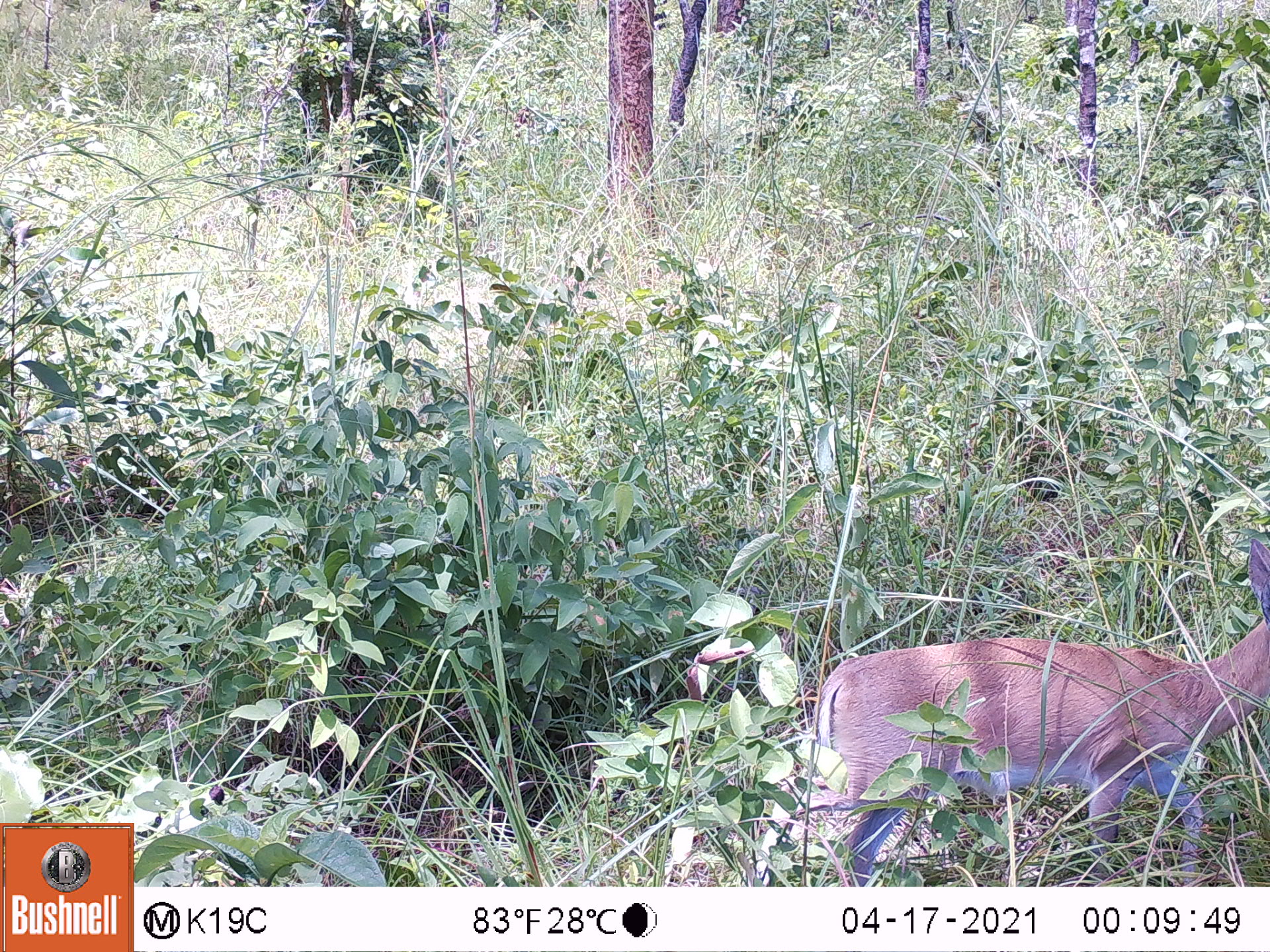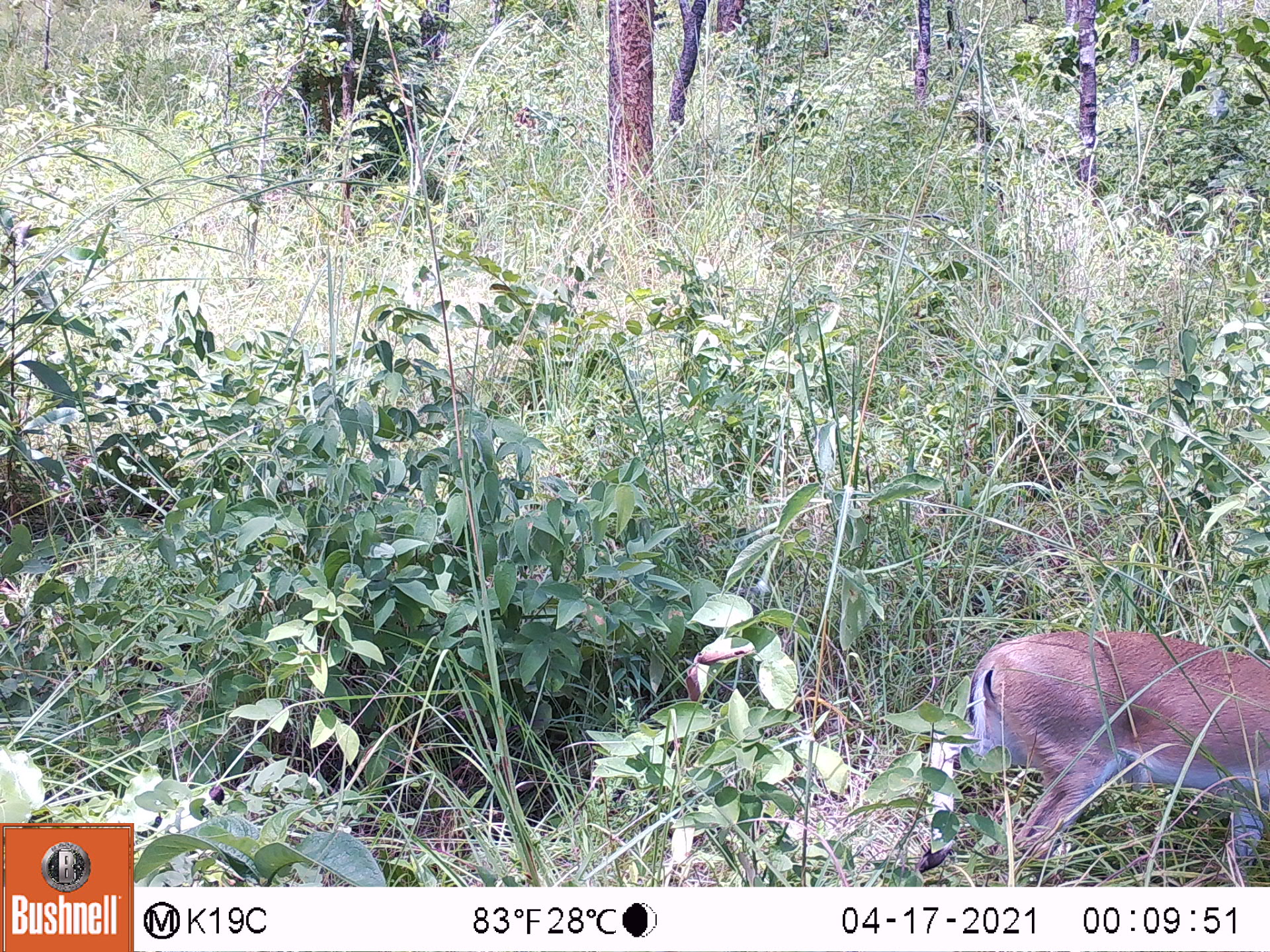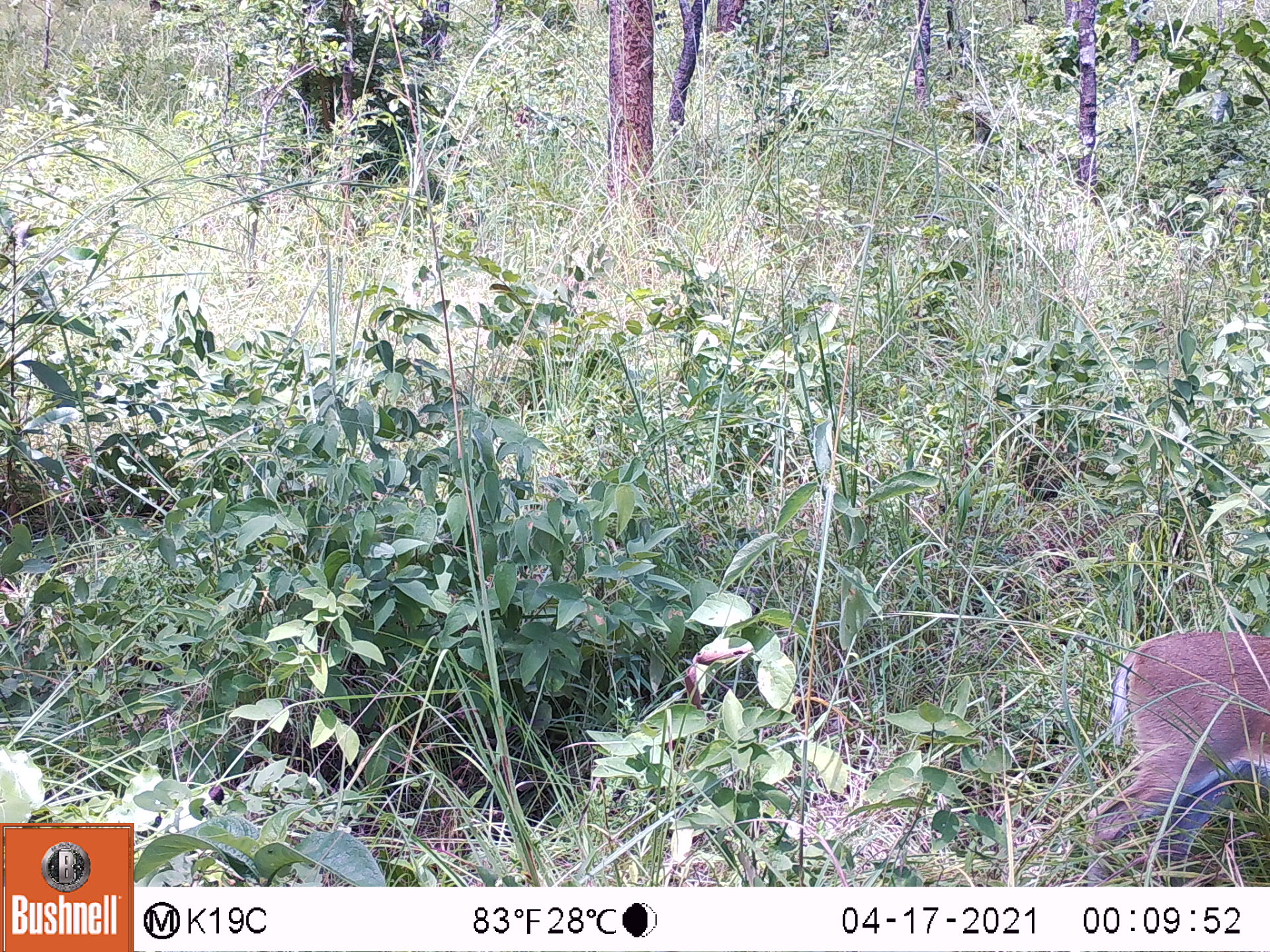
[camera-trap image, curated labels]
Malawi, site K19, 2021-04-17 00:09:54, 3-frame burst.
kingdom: Animalia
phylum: Chordata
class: Mammalia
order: Artiodactyla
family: Bovidae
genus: Sylvicapra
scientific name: Sylvicapra grimmia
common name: common duiker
Common duiker (Sylvicapra grimmia), count 1.